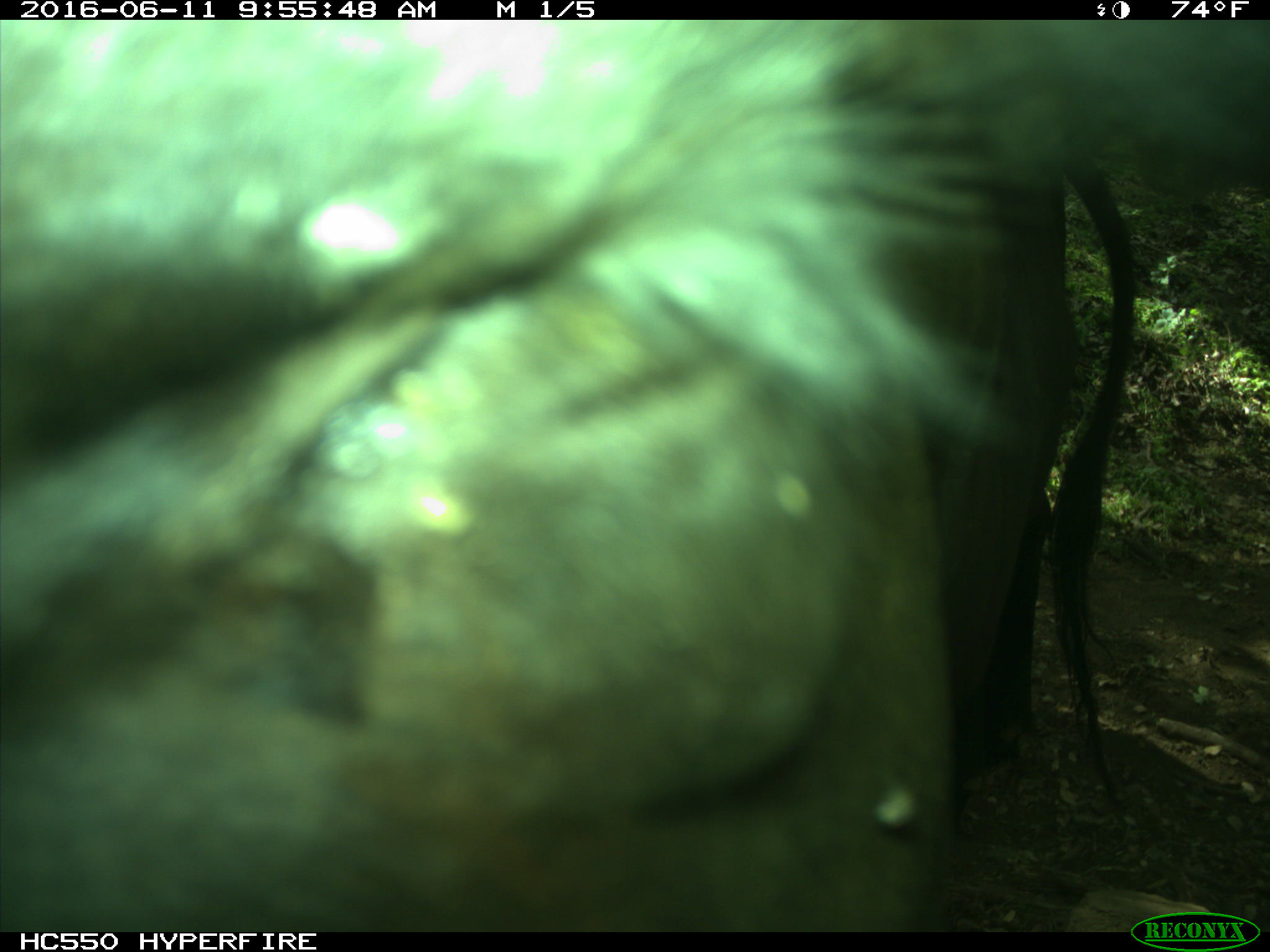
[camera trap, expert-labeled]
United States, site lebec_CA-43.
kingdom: Animalia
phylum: Chordata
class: Mammalia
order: Artiodactyla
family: Bovidae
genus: Bos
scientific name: Bos taurus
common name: domestic cow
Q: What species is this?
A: Bos taurus (domestic cow).